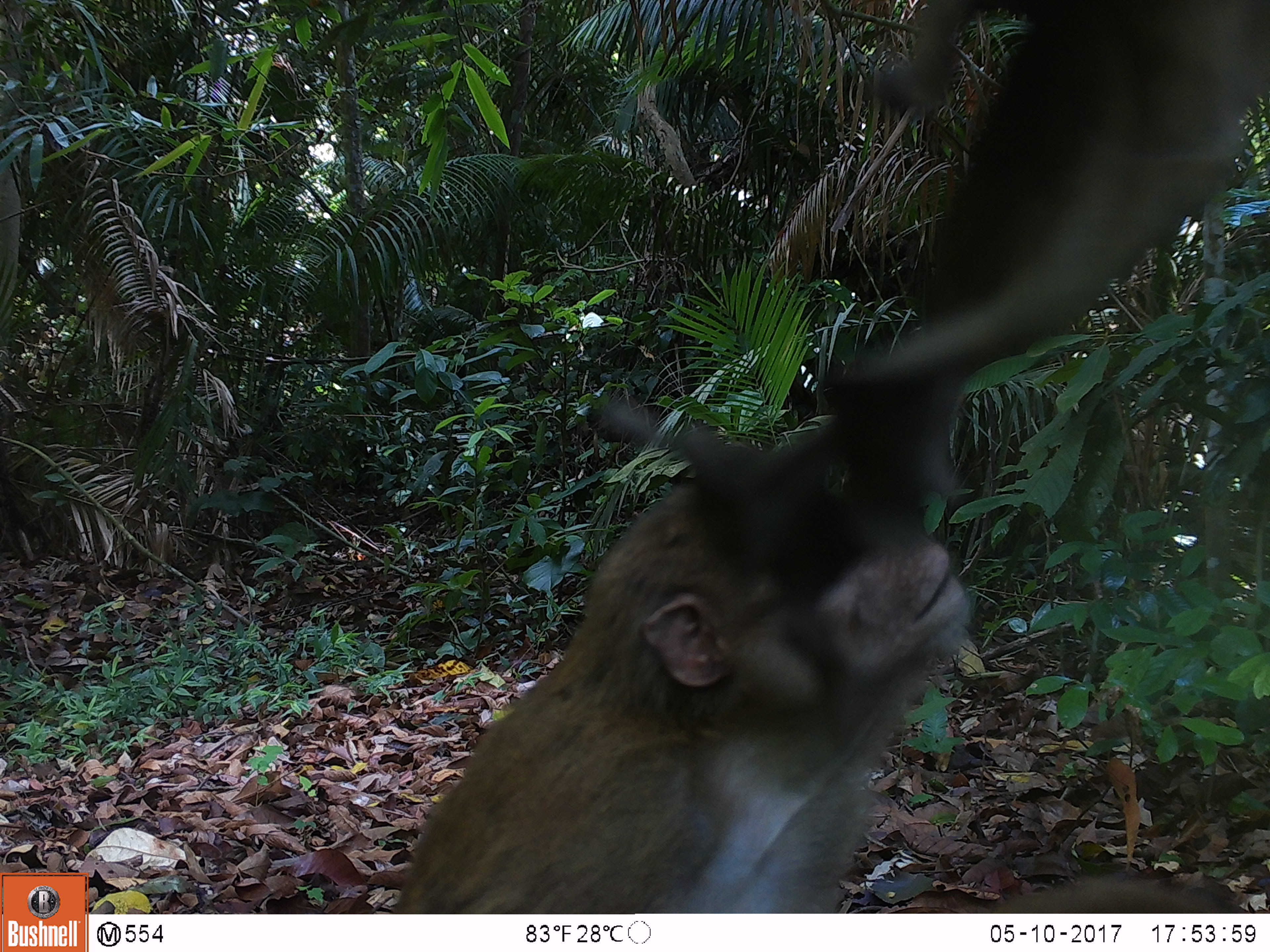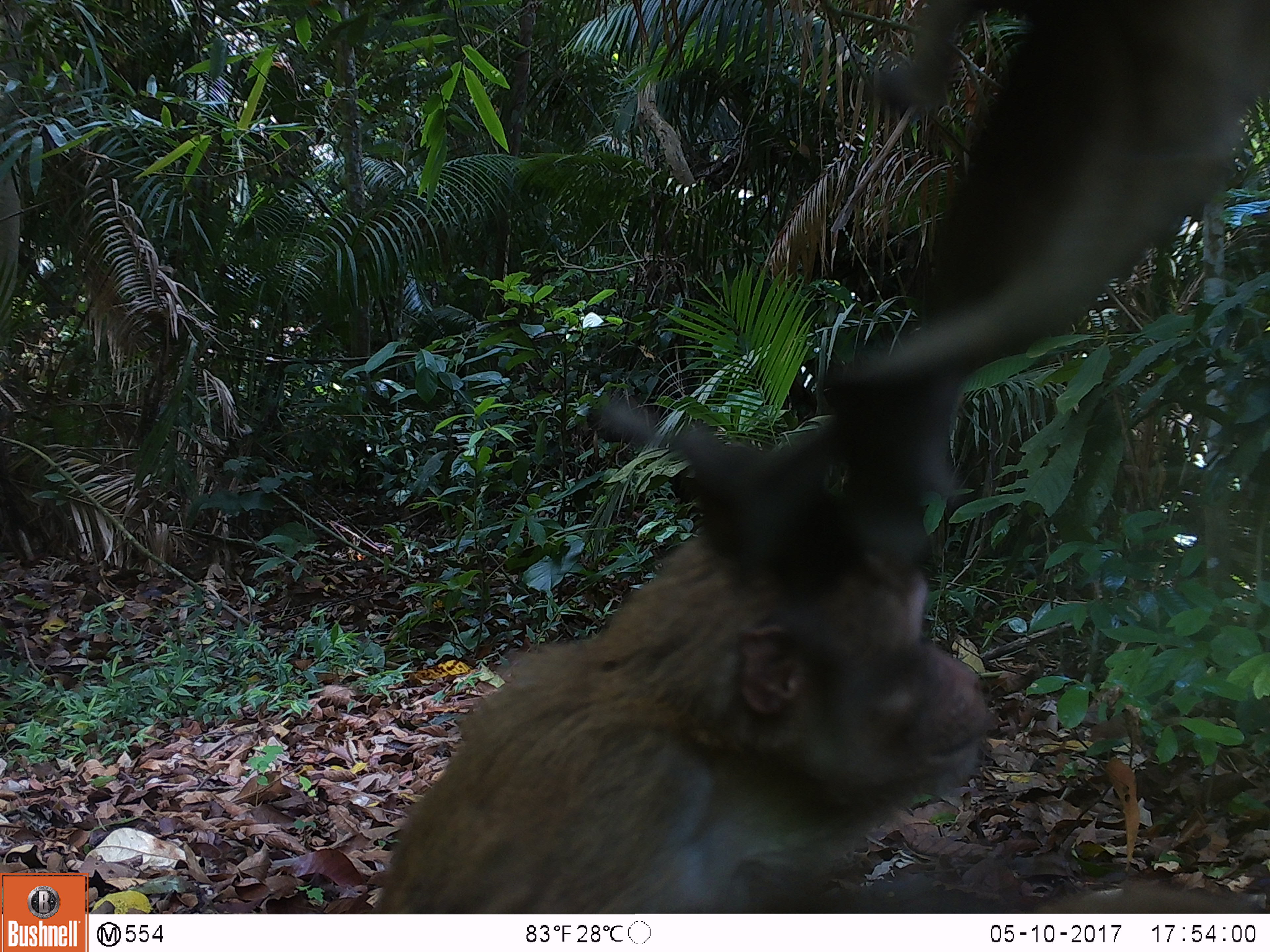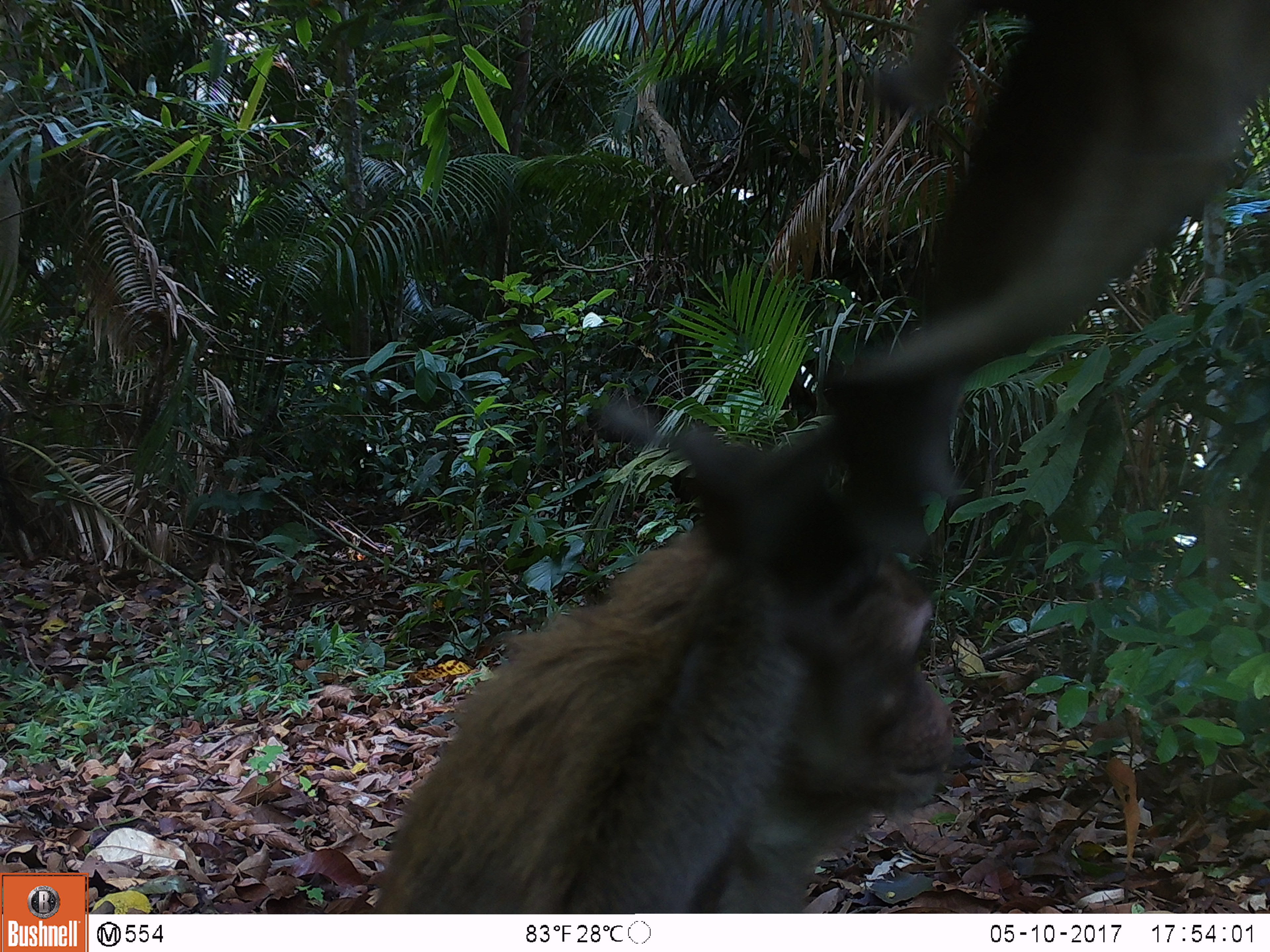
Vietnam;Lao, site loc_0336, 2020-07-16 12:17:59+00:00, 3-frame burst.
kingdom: Animalia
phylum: Chordata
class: Mammalia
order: Primates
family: Cercopithecidae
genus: Macaca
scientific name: Macaca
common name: macaques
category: assam or rhesus macaque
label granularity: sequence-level